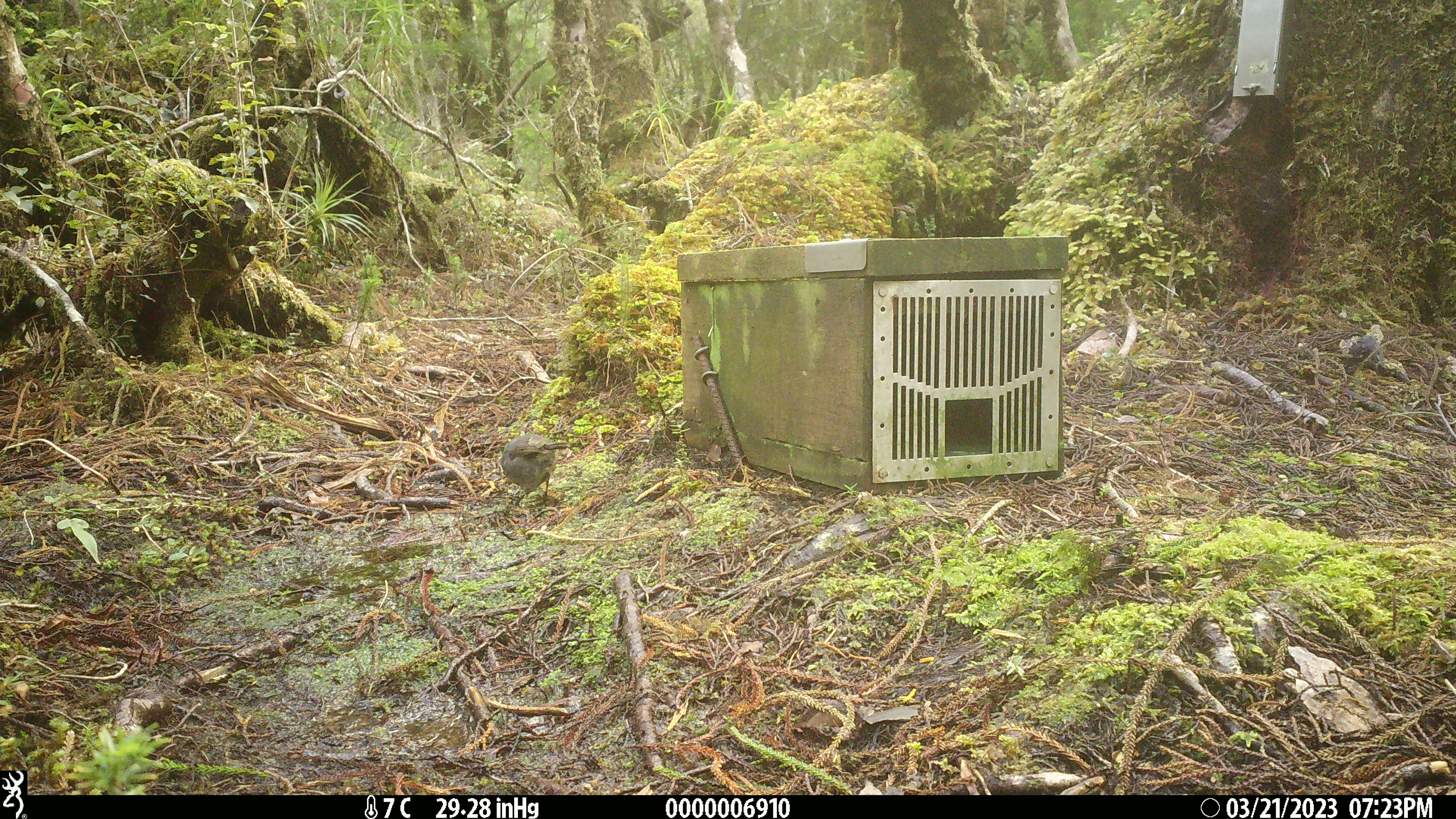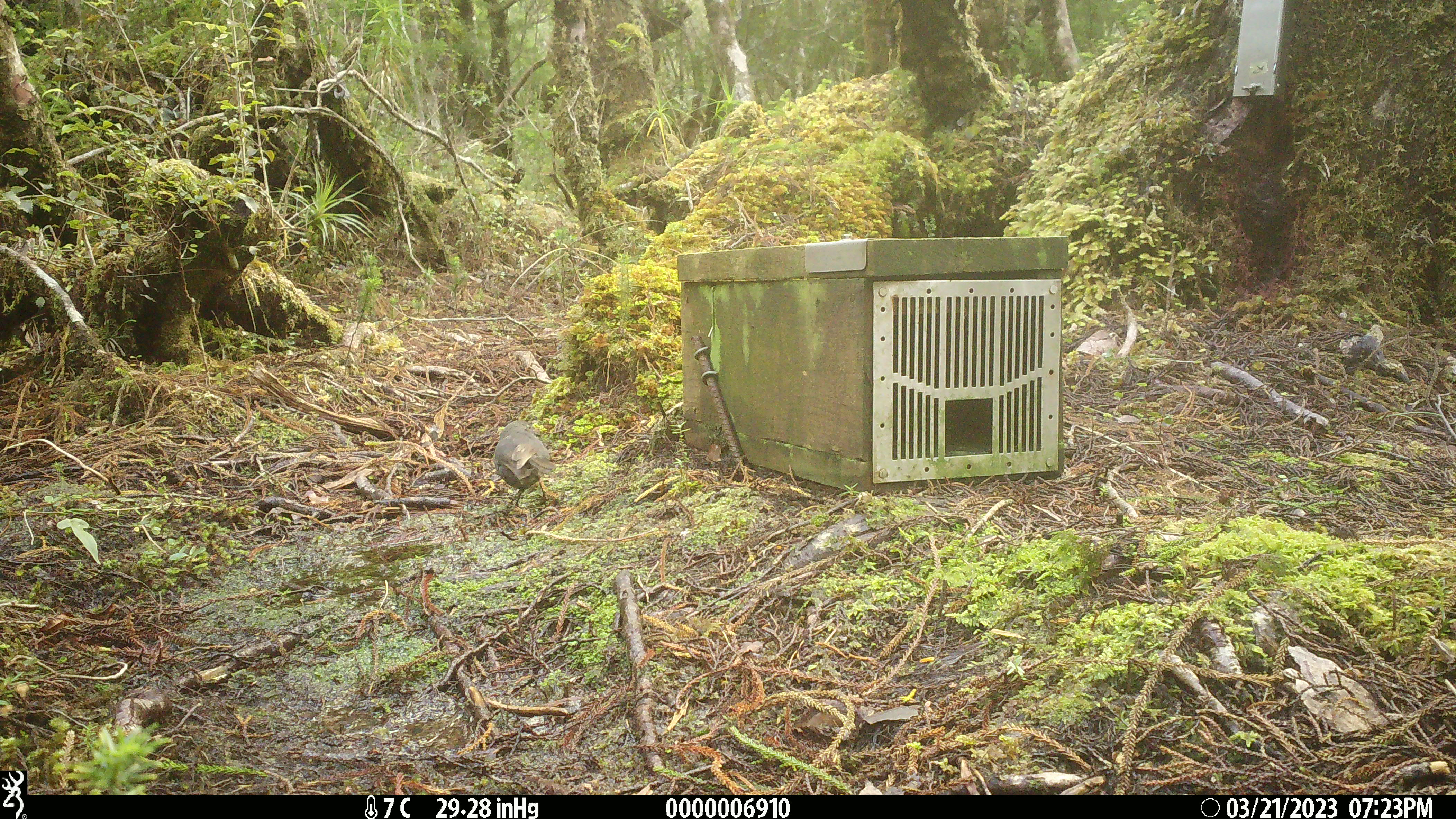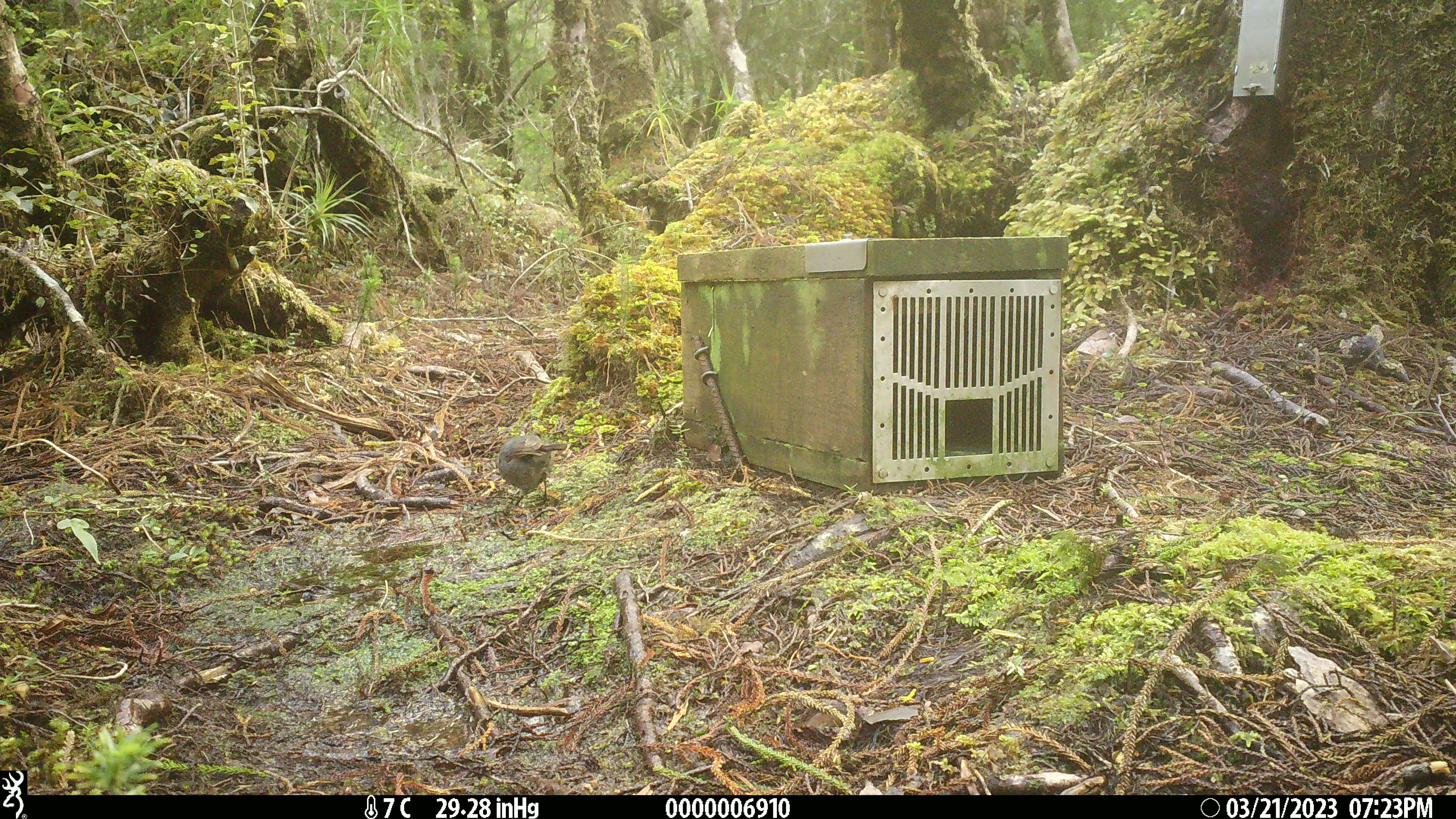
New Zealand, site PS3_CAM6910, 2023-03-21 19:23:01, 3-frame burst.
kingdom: Animalia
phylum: Chordata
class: Aves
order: Passeriformes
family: Petroicidae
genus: Petroica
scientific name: Petroica australis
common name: new zealand robin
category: robin